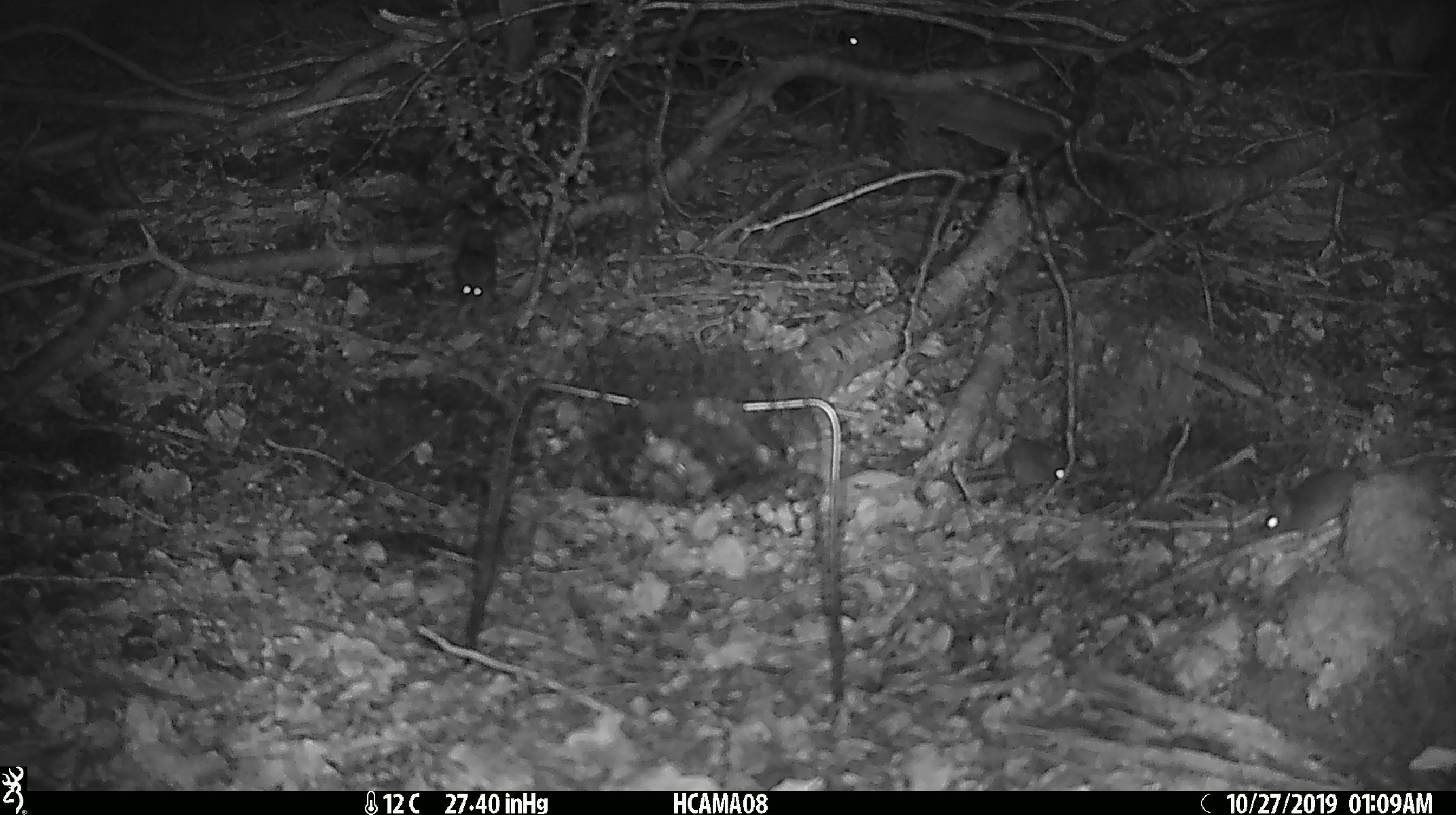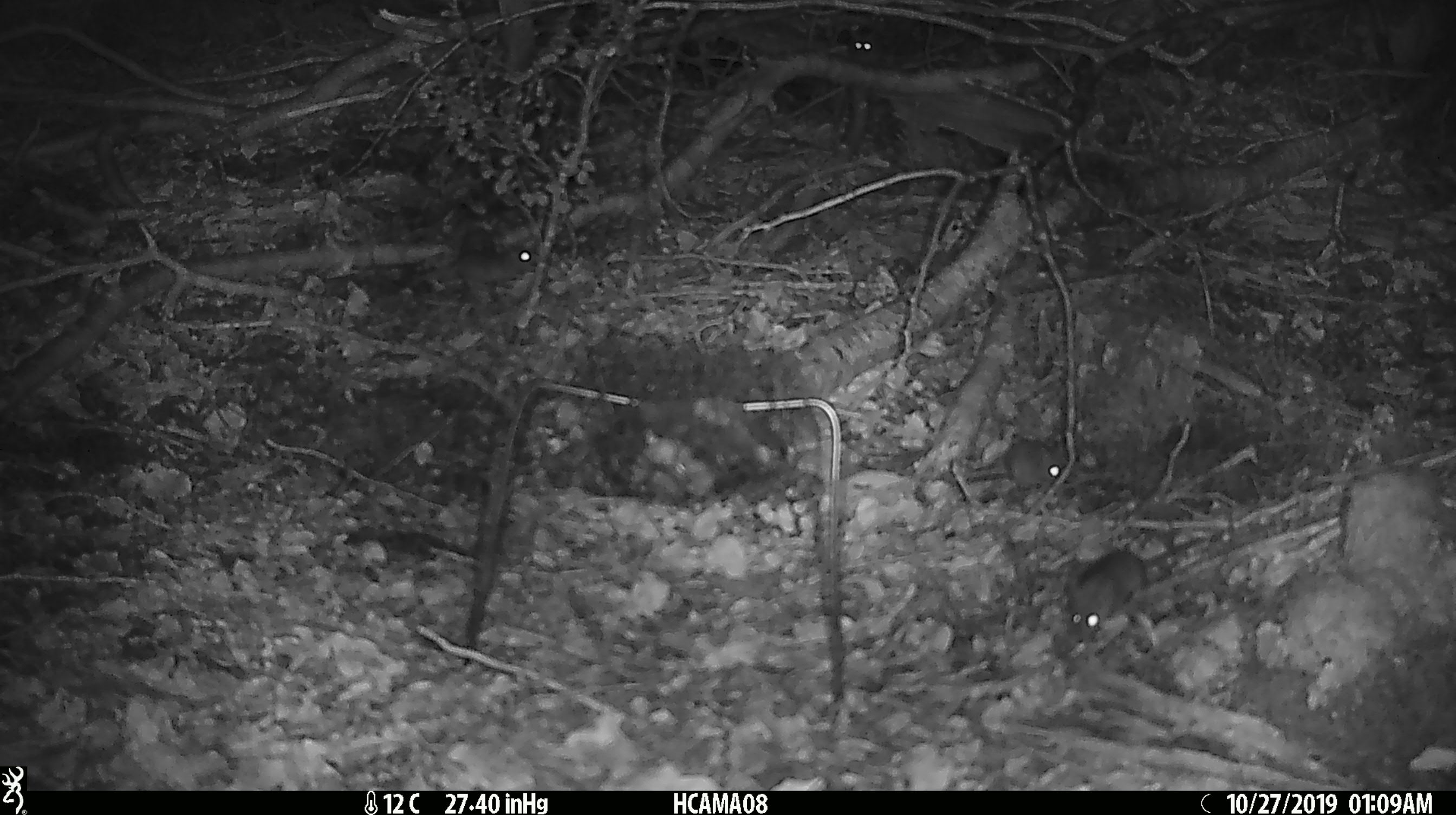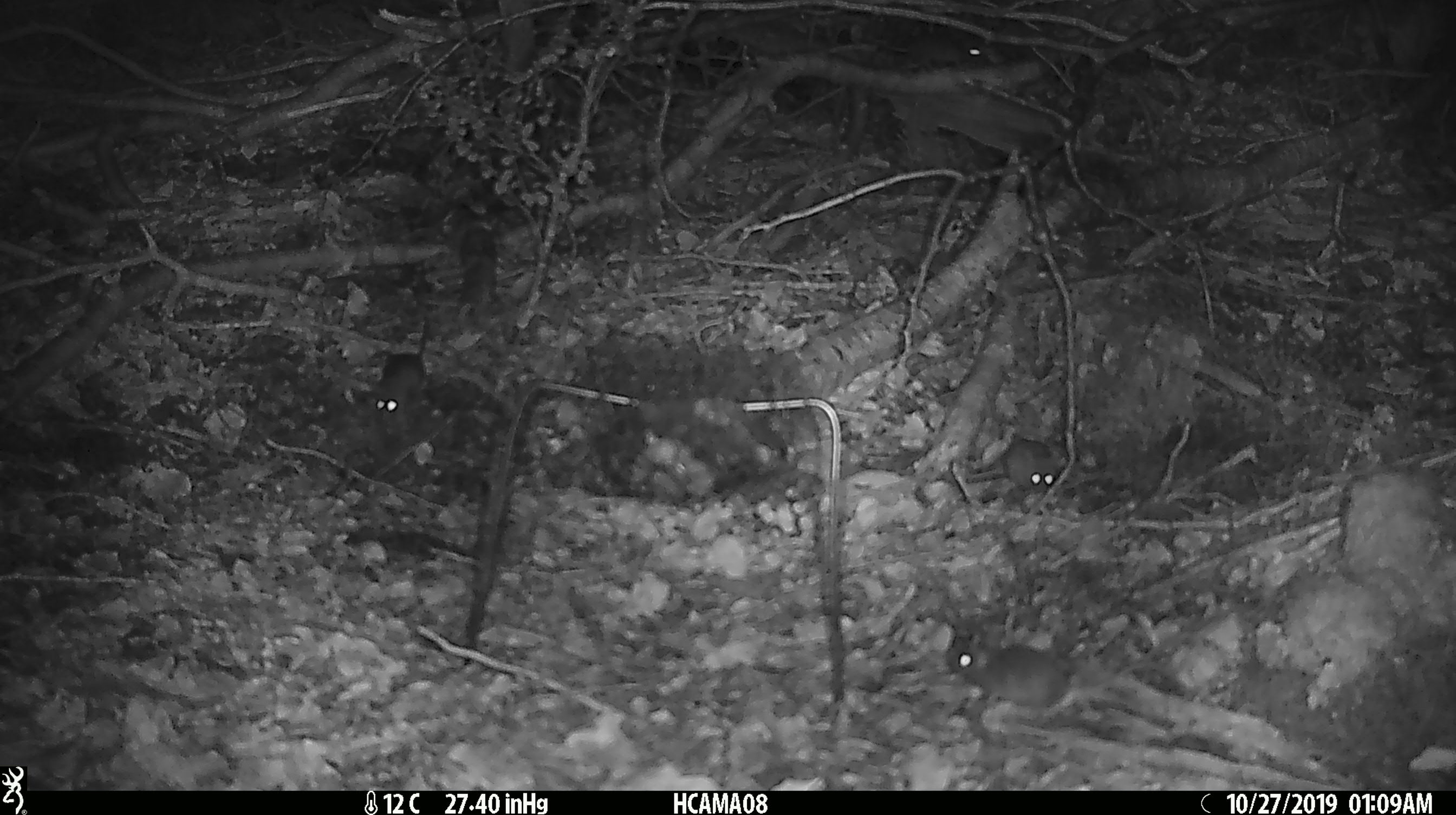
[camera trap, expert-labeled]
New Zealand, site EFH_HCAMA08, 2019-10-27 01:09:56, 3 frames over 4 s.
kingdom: Animalia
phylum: Chordata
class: Mammalia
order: Rodentia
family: Muridae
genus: Mus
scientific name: Mus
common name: mouse